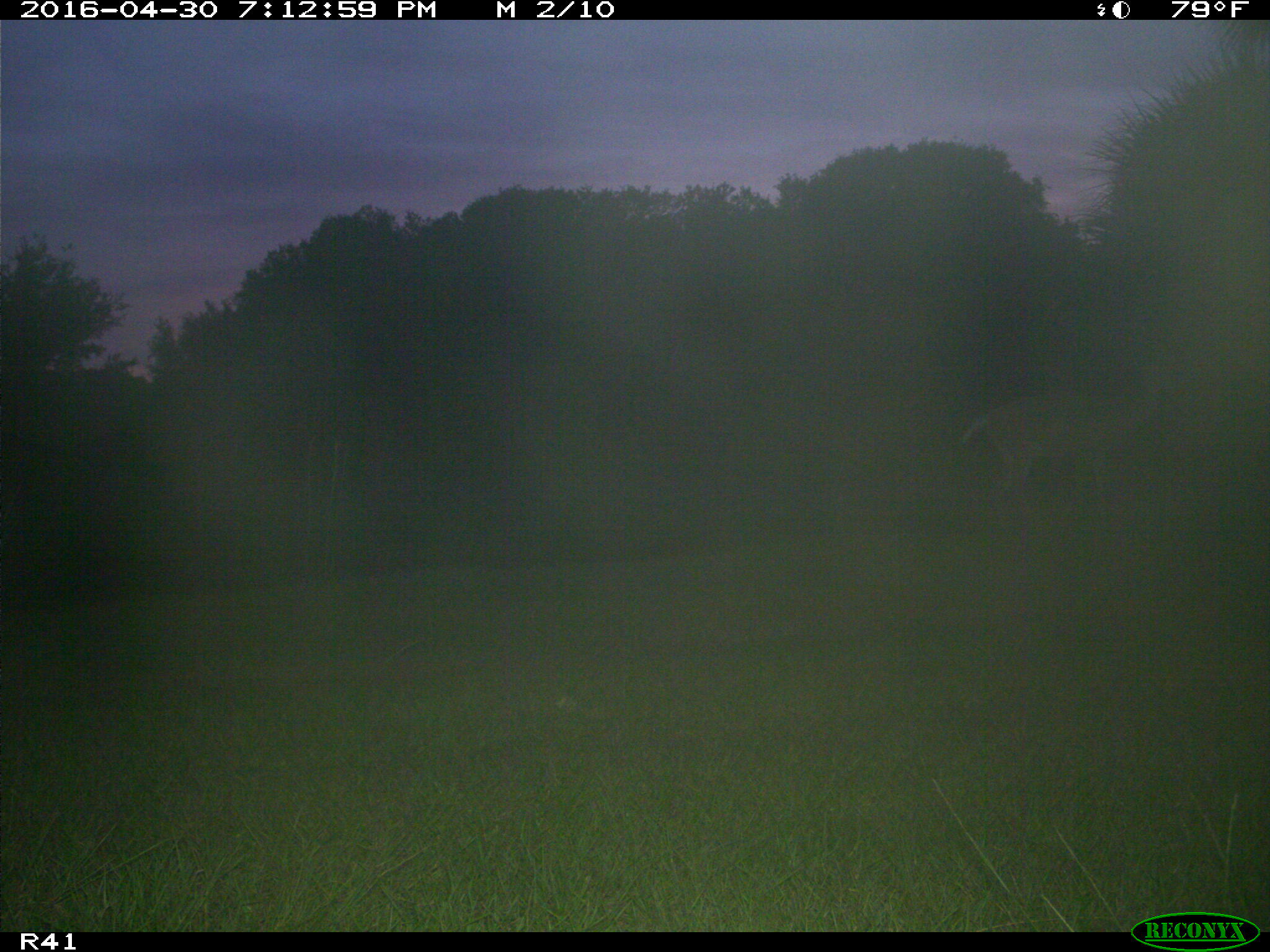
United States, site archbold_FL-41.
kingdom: Animalia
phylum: Chordata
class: Mammalia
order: Artiodactyla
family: Cervidae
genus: Odocoileus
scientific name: Odocoileus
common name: deer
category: unidentified deer